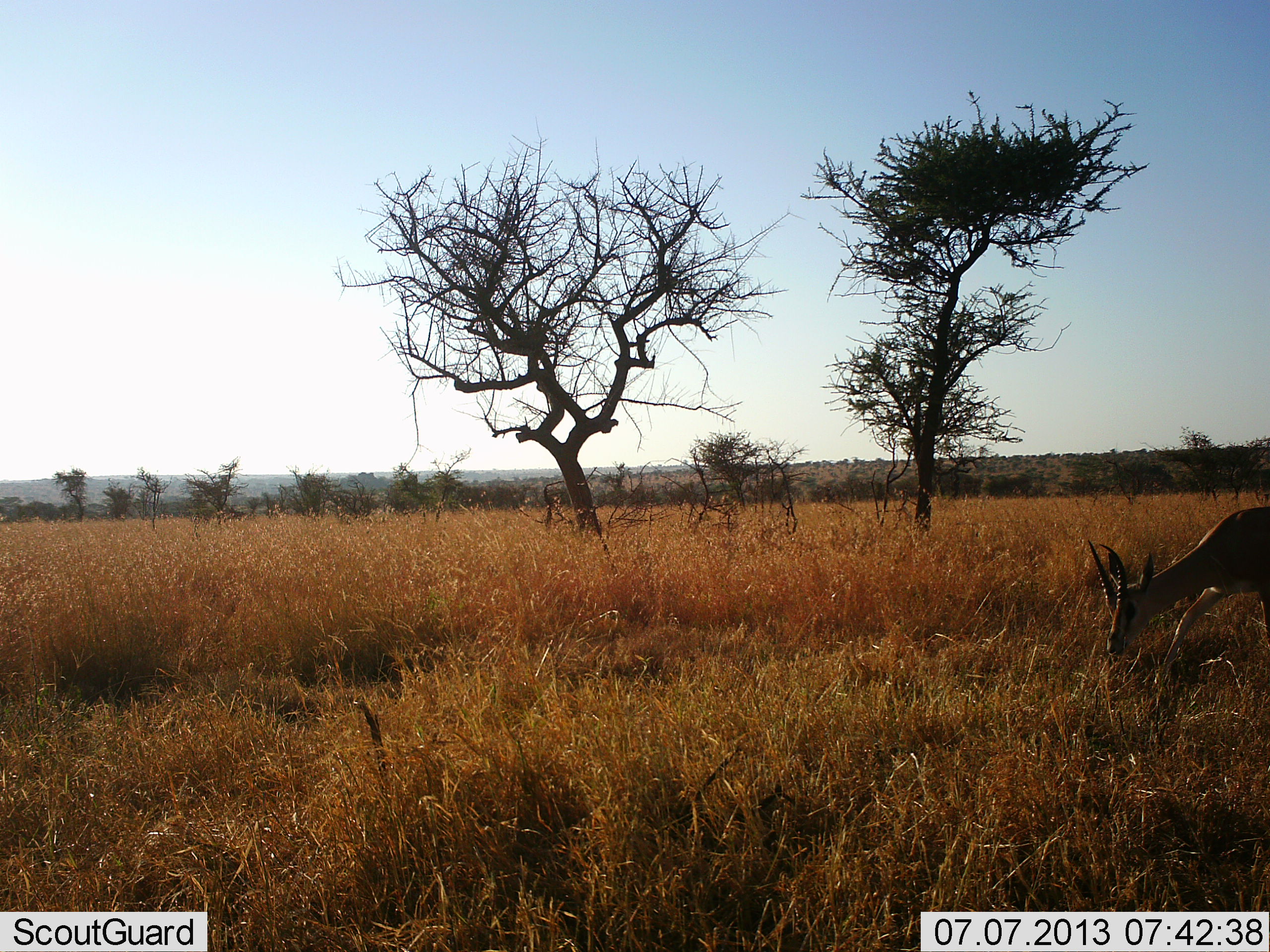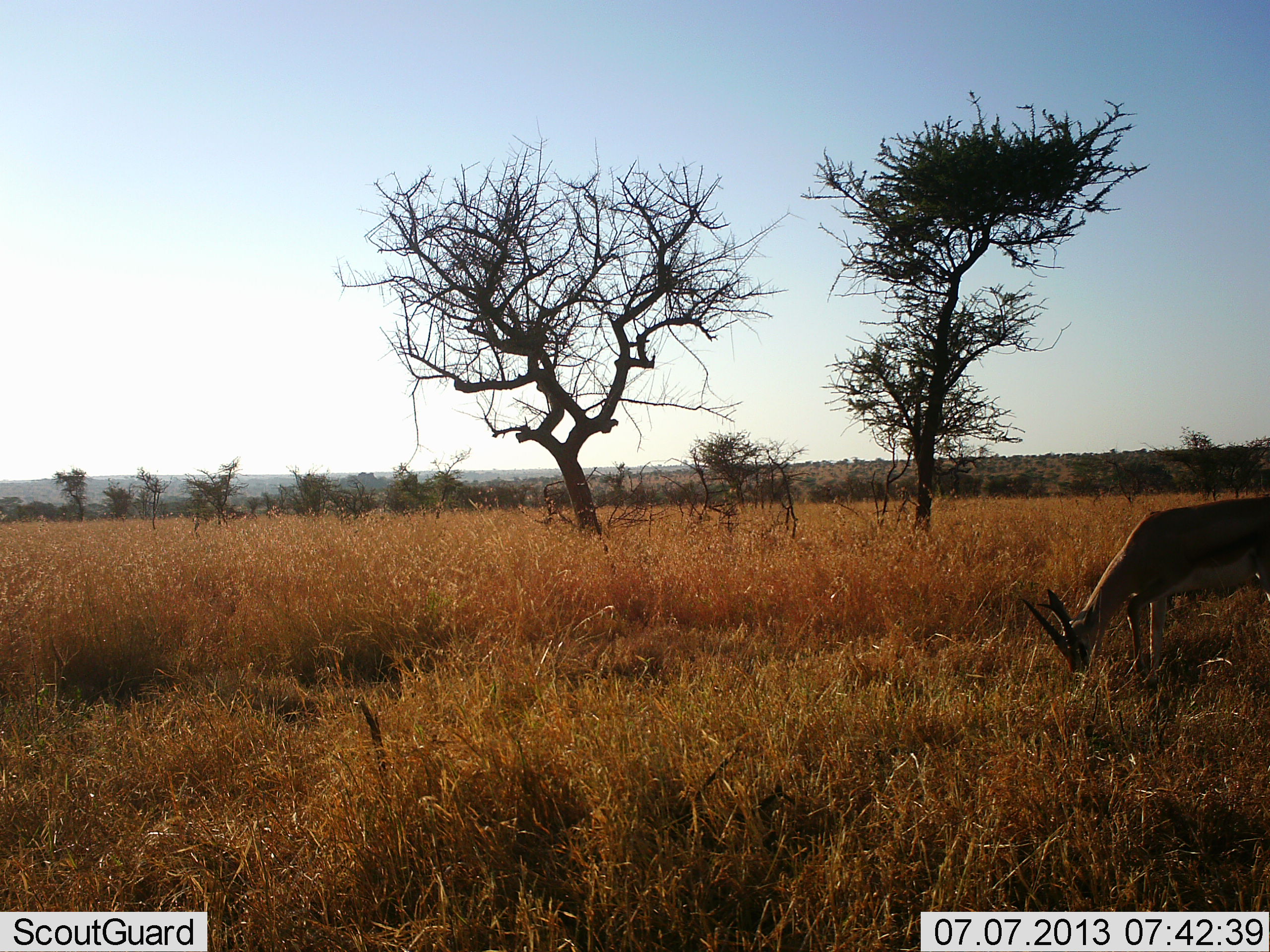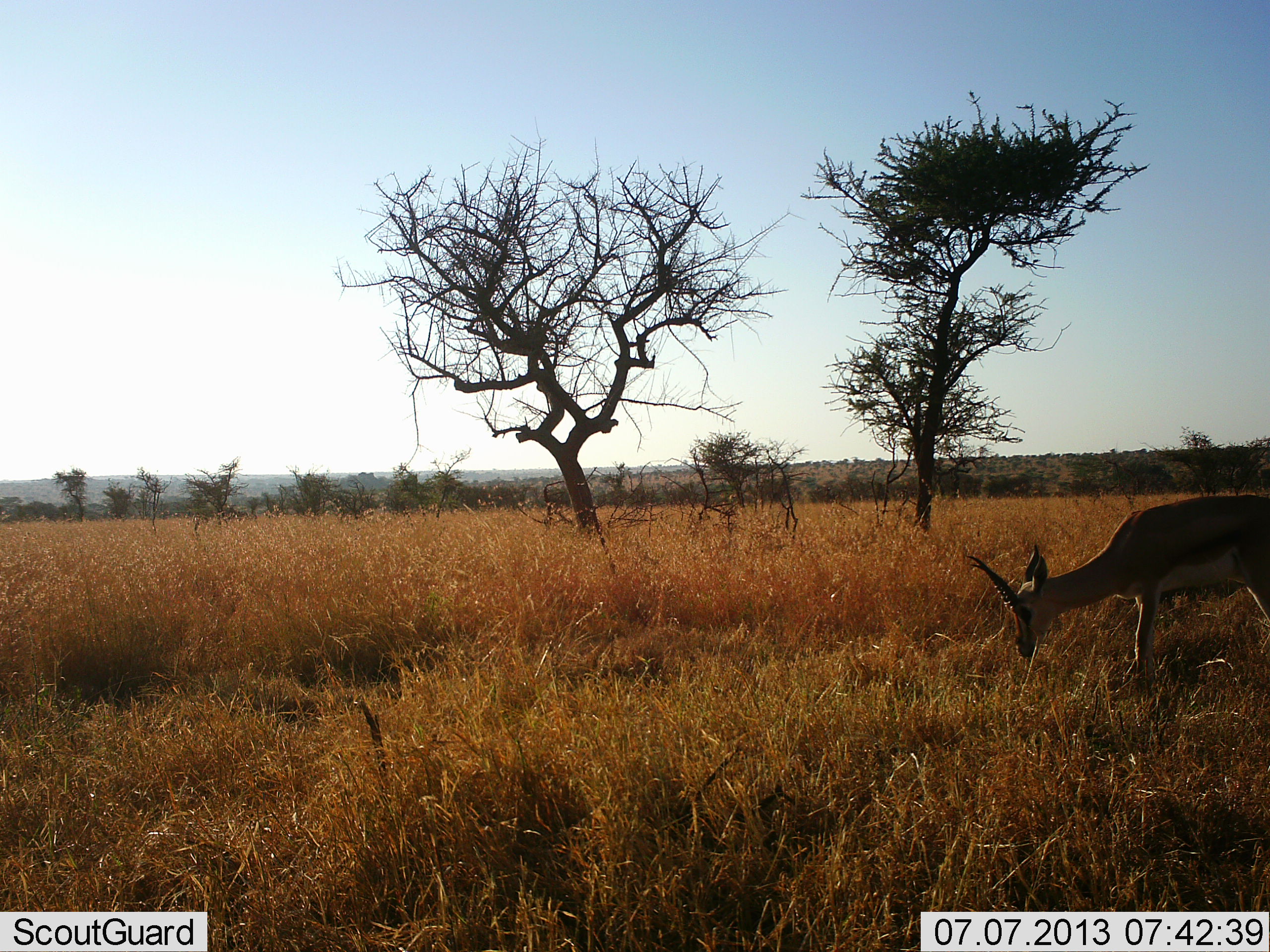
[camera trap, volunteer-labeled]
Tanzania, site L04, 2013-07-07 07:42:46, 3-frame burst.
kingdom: Animalia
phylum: Chordata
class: Mammalia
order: Artiodactyla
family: Bovidae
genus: Nanger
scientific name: Nanger granti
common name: grant's gazelle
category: gazellegrants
Gazellegrants (grant's gazelle) (Nanger granti), count 1. Behavior (volunteer vote fractions): standing 30%, resting 0%, moving 10%, interacting 0%. Young present (vote fraction): 0%. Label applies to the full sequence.